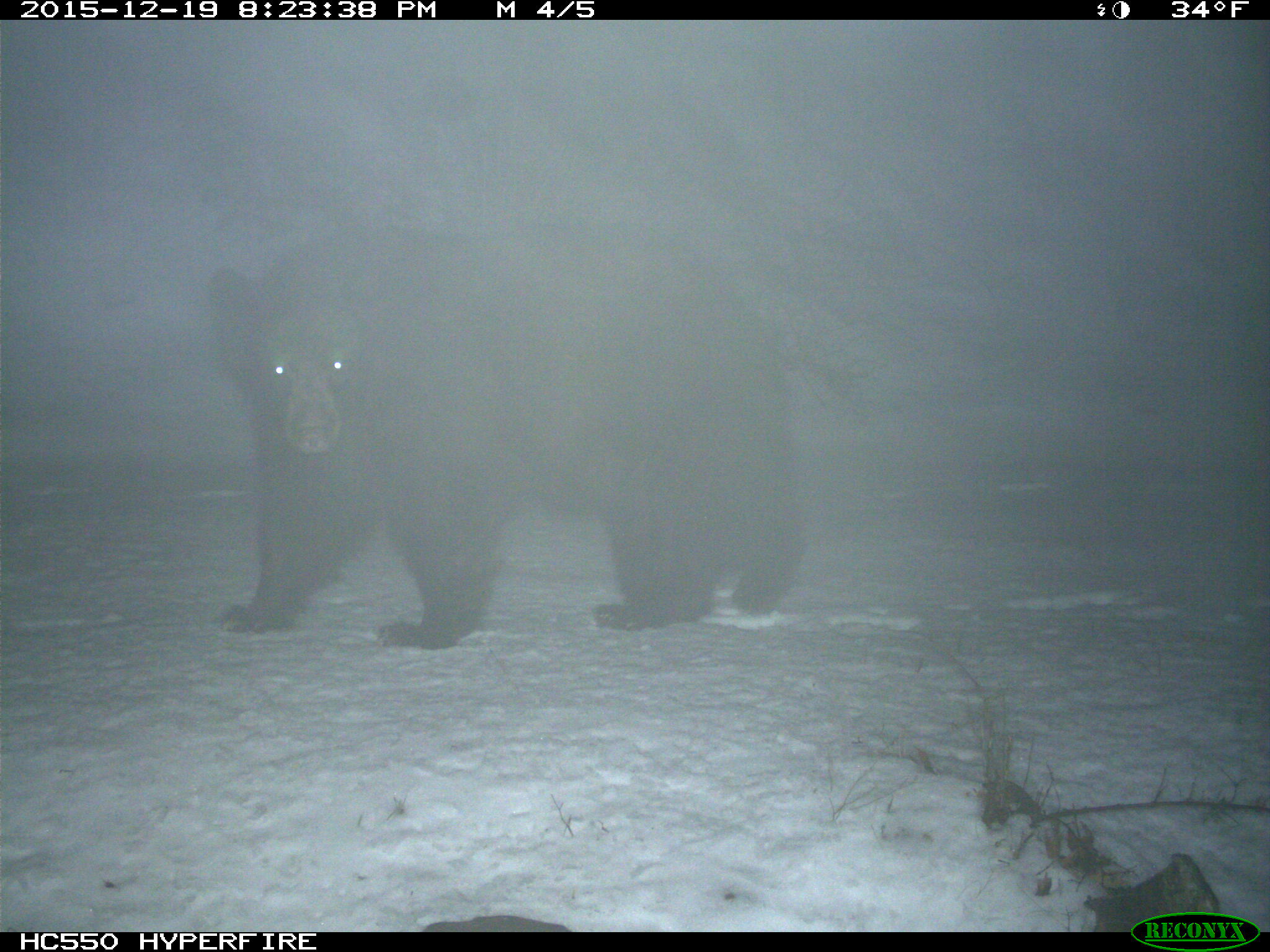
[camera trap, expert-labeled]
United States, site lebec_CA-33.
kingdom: Animalia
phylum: Chordata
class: Mammalia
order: Carnivora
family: Ursidae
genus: Ursus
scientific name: Ursus americanus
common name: american black bear